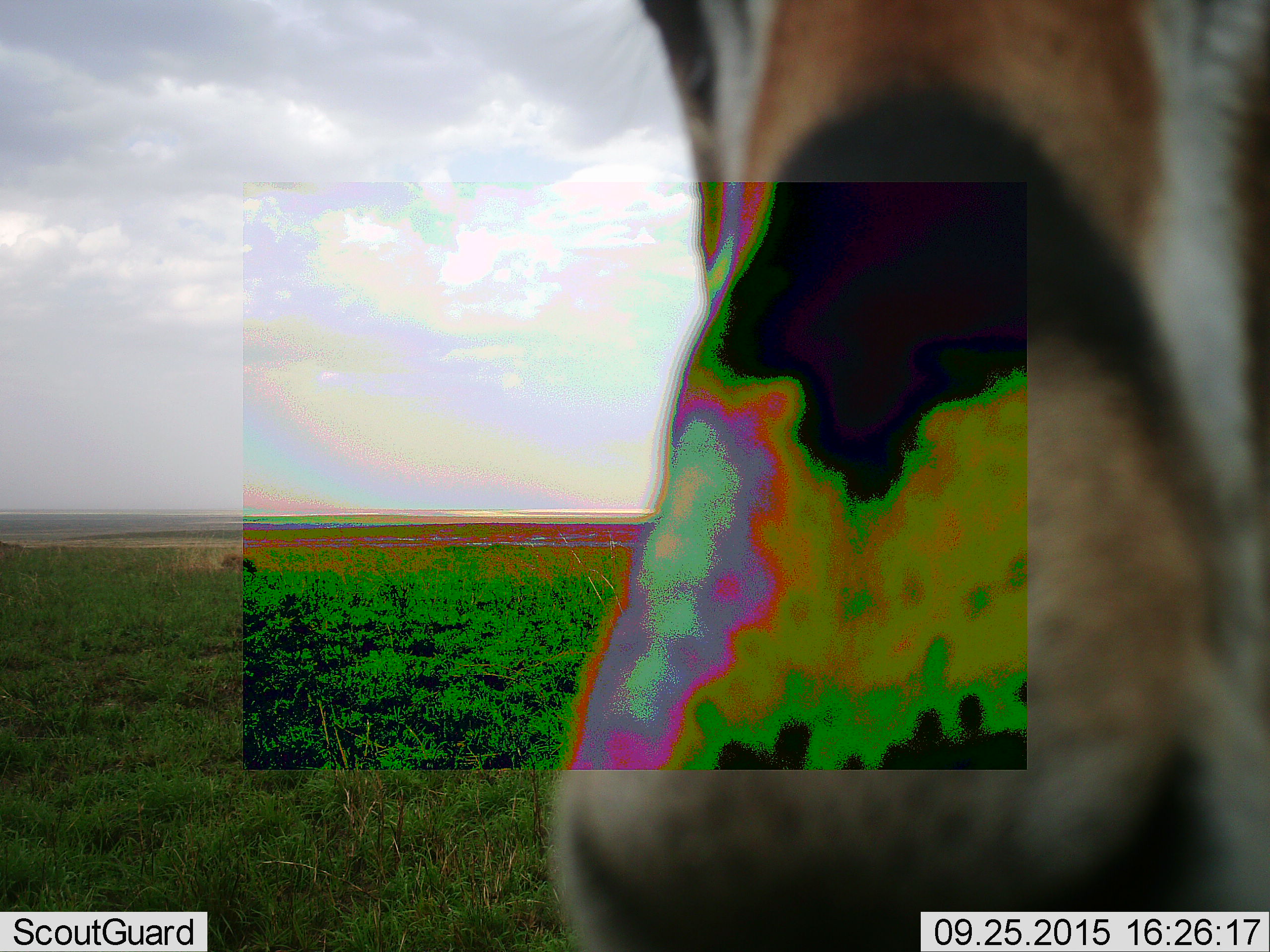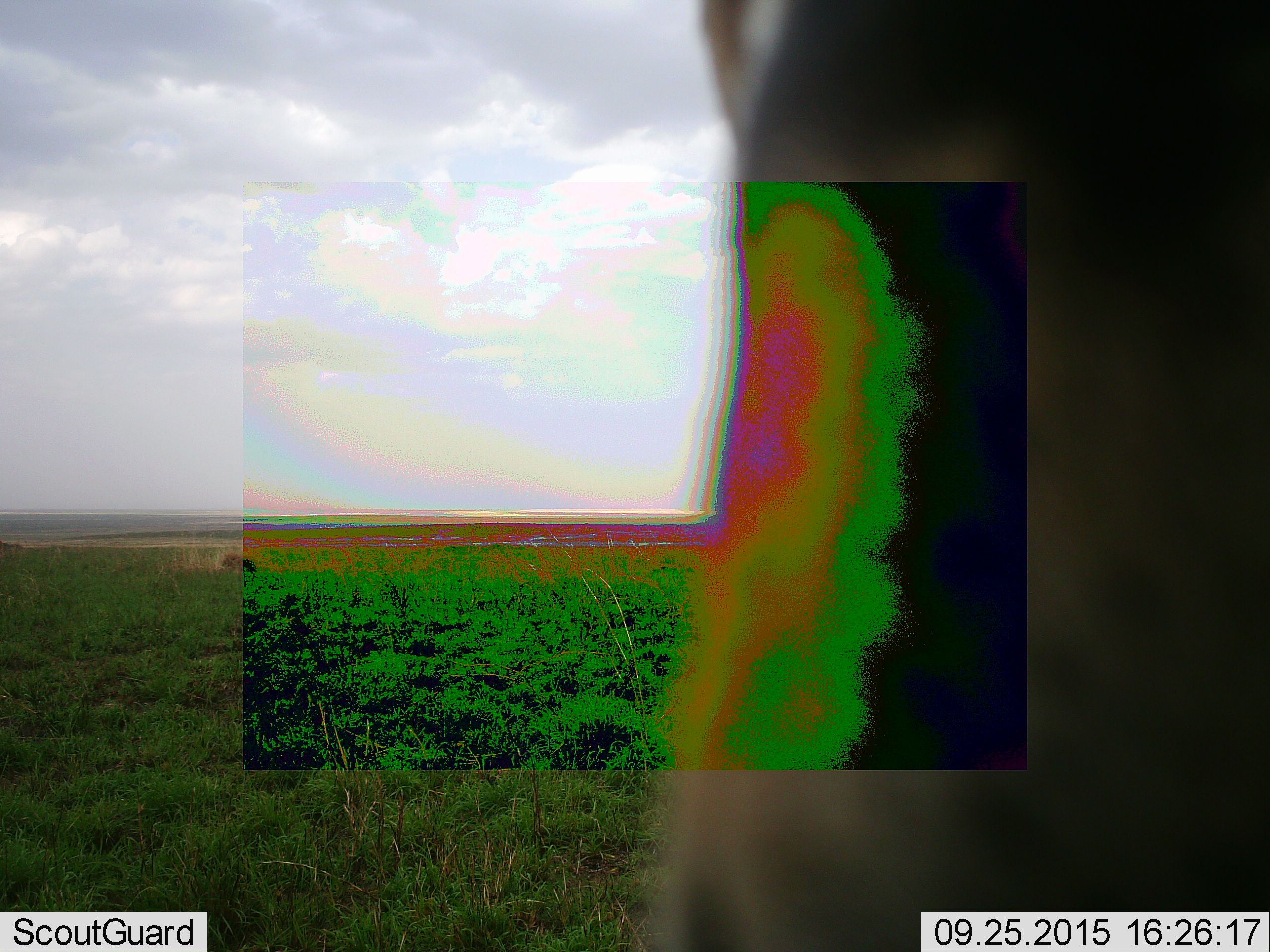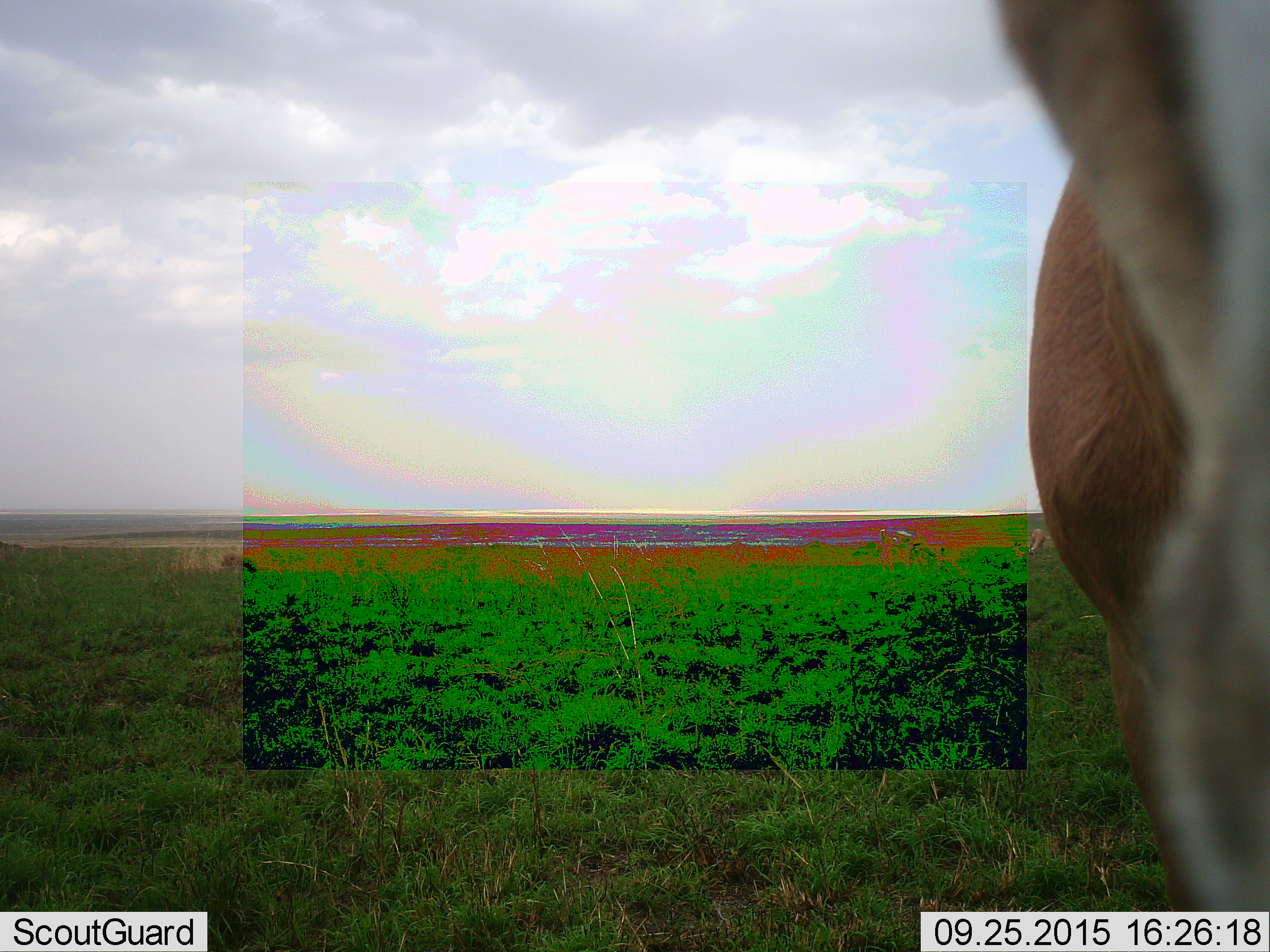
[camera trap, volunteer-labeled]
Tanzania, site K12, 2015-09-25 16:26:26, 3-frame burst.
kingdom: Animalia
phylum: Chordata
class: Mammalia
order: Artiodactyla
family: Bovidae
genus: Eudorcas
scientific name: Eudorcas thomsonii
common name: thomson's gazelle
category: gazellethomsons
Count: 2.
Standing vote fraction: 71%.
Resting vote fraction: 14%.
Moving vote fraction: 14%.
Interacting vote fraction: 14%.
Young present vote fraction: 0%.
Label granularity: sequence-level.